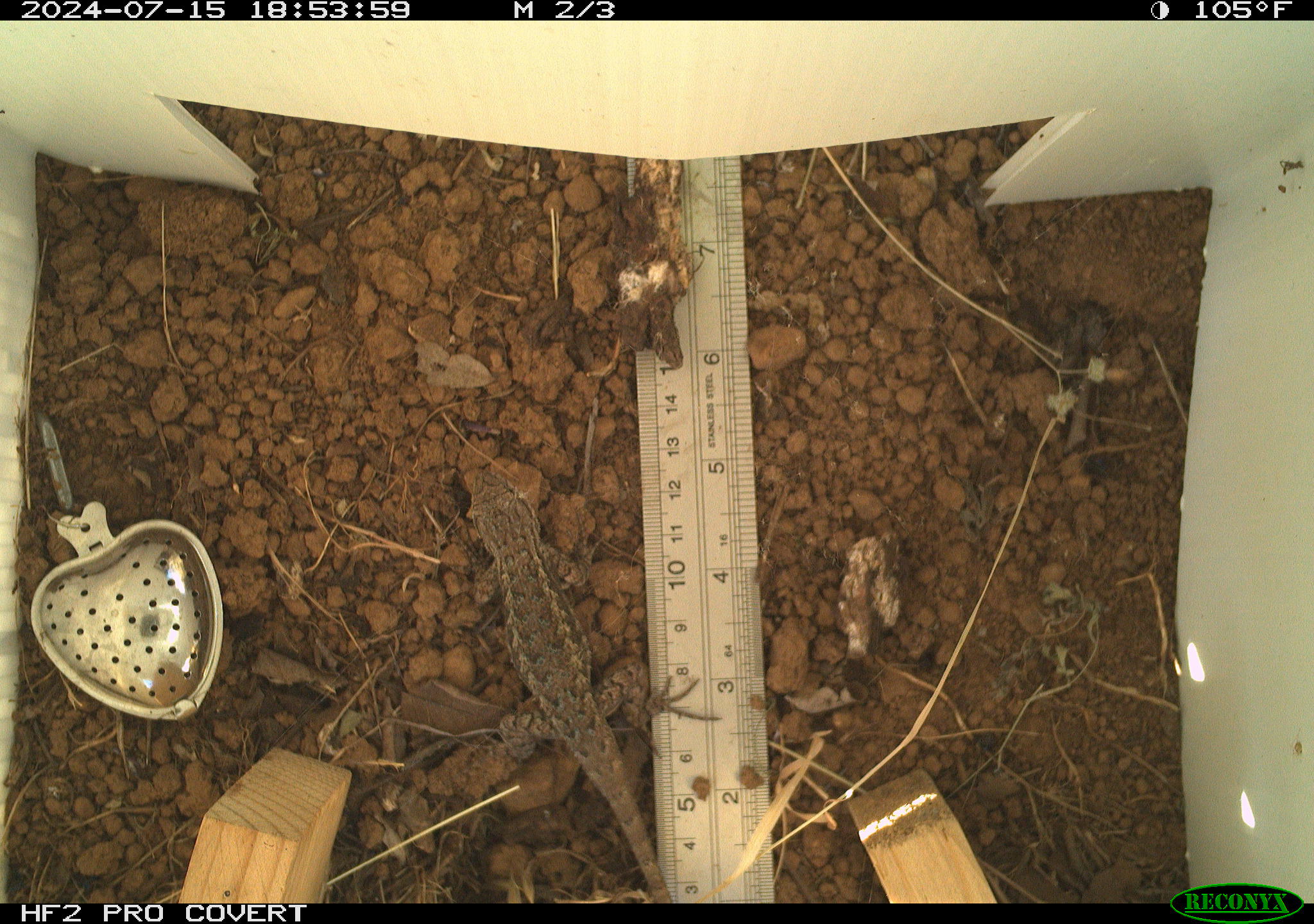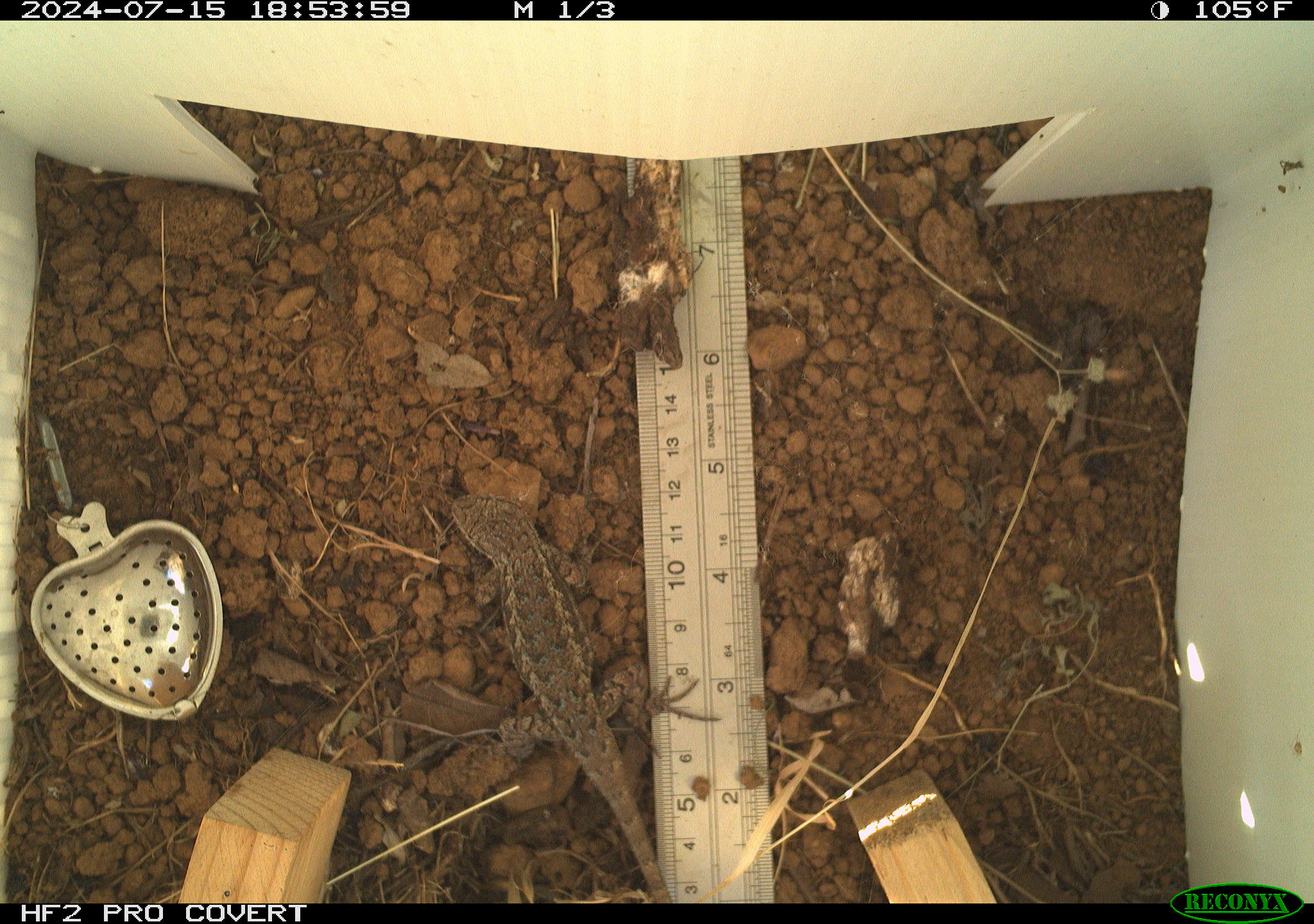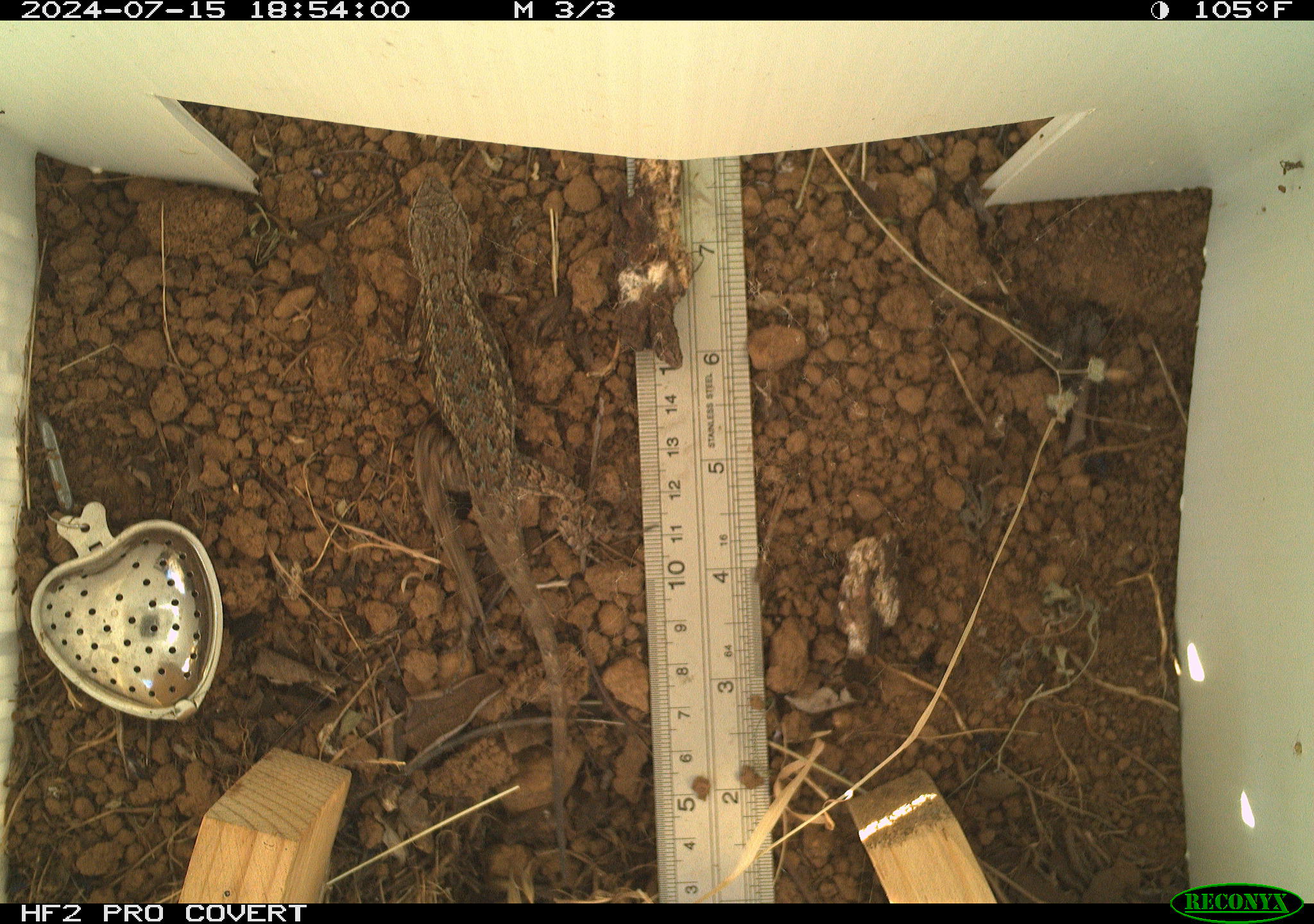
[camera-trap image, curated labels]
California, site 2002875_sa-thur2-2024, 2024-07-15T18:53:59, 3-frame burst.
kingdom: Animalia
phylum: Chordata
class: Reptilia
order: Squamata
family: Phrynosomatidae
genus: Sceloporus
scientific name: Sceloporus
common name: spiny lizards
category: sceloporus species